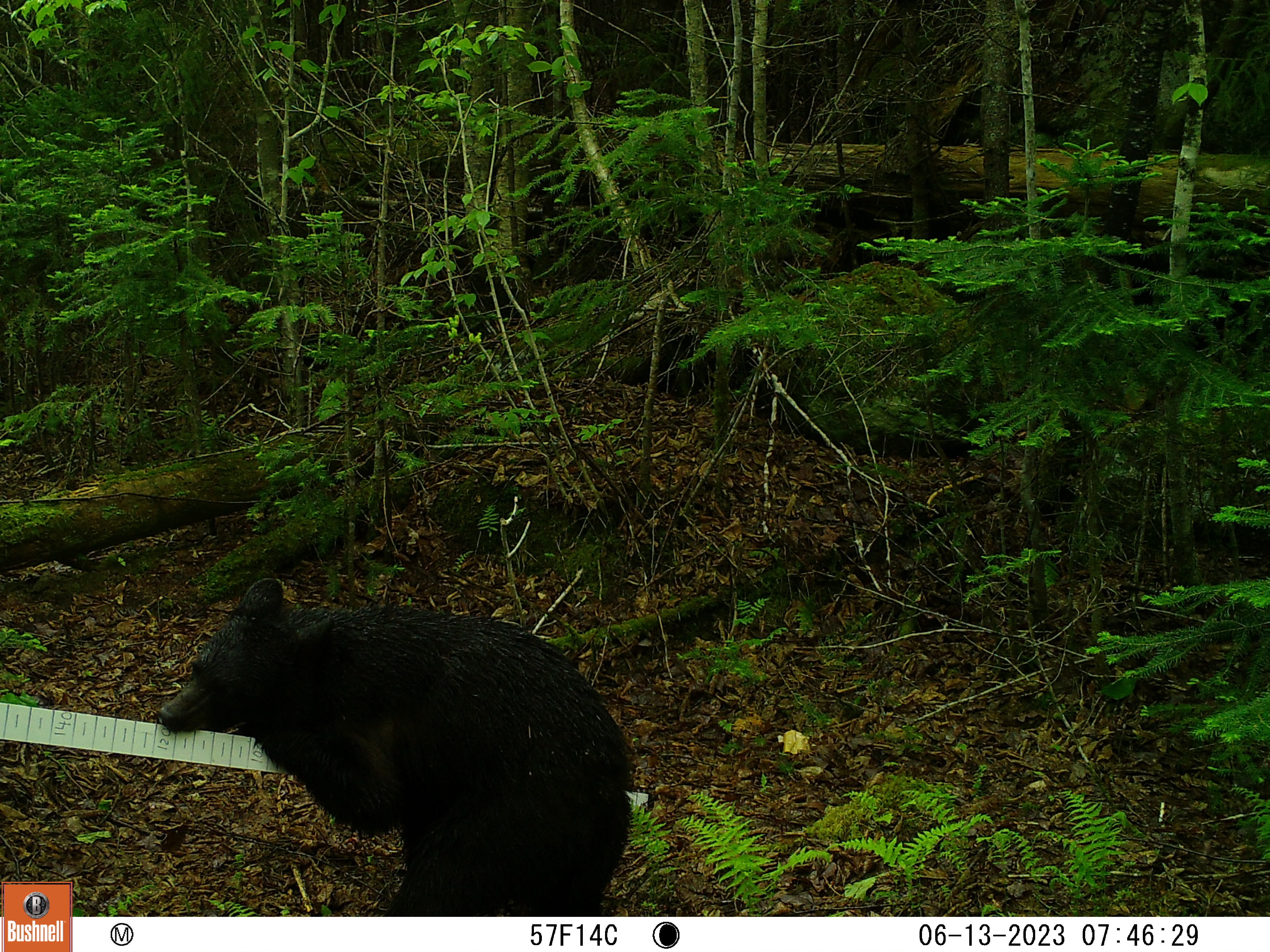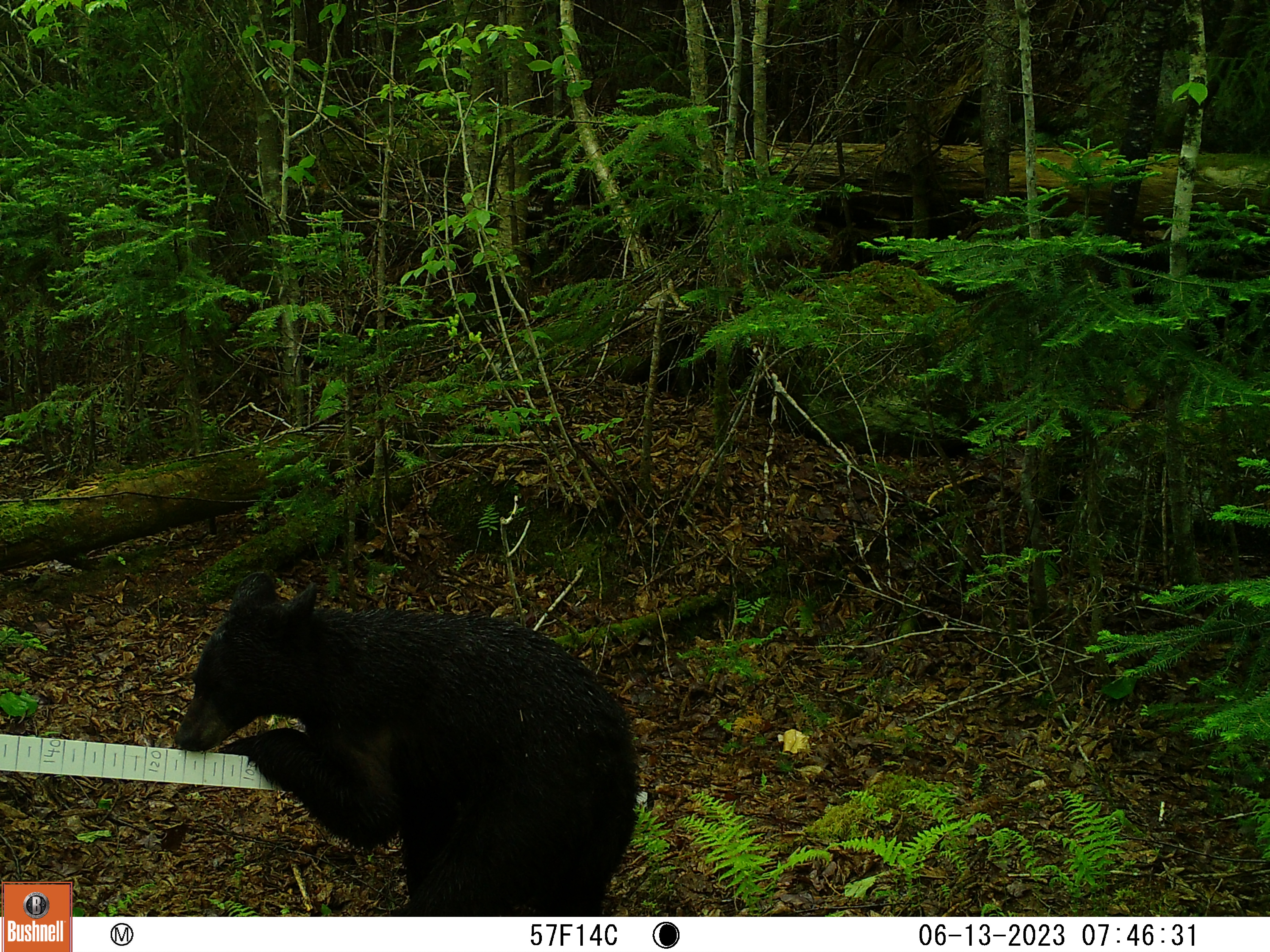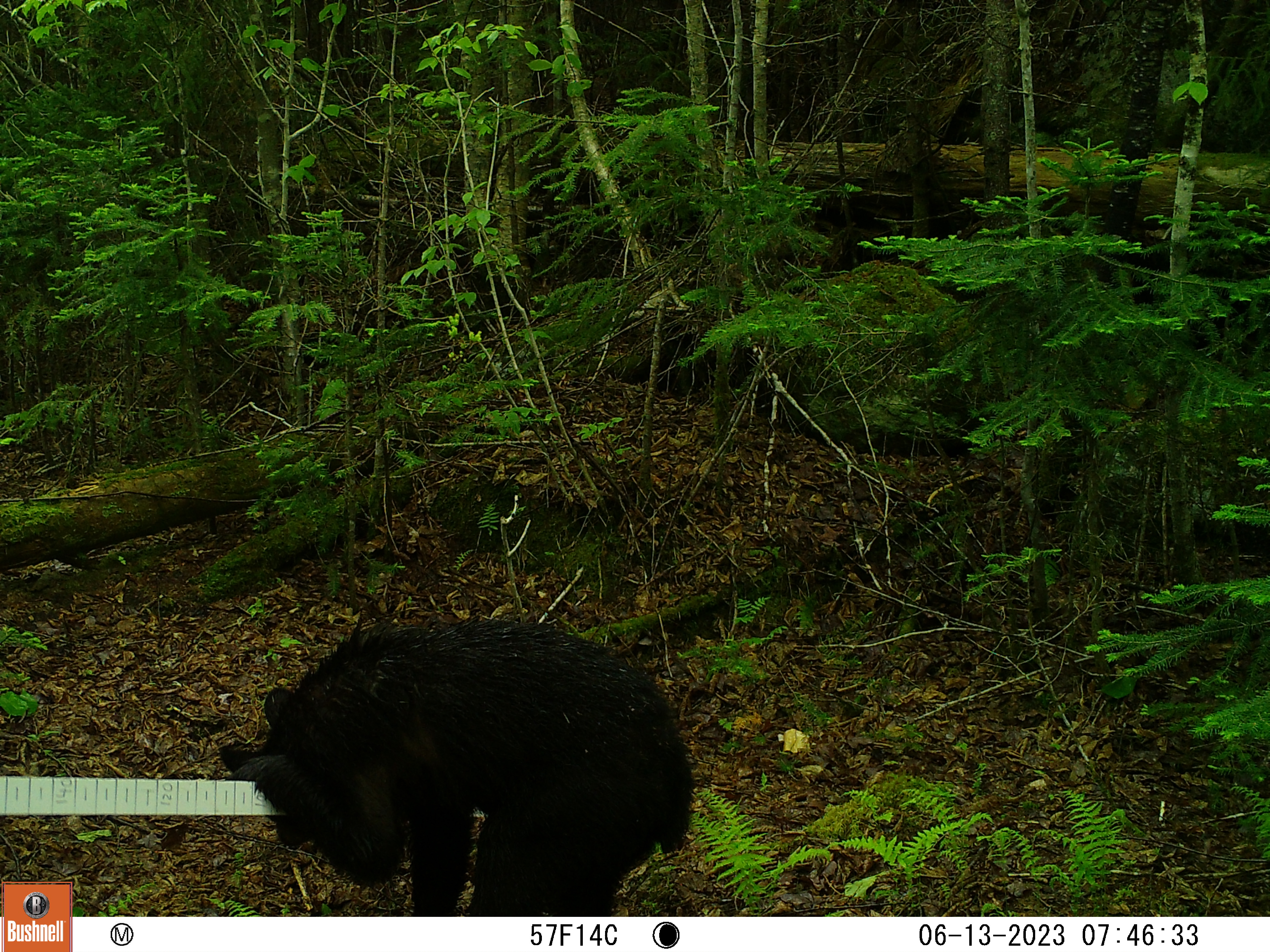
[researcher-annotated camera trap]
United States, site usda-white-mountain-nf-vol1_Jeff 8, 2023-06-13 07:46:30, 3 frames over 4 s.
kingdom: Animalia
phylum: Chordata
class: Mammalia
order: Carnivora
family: Ursidae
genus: Ursus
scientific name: Ursus americanus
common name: black bear